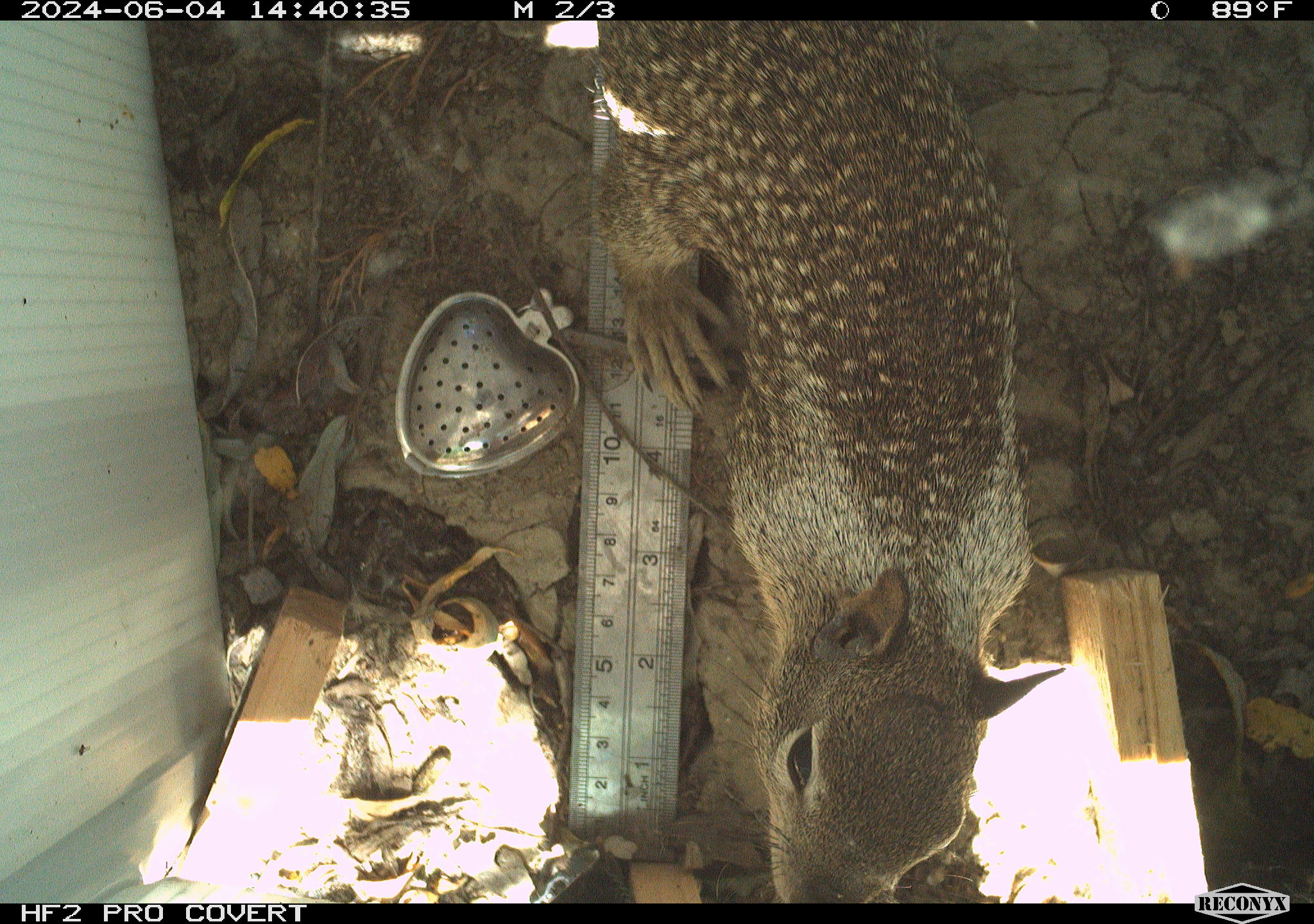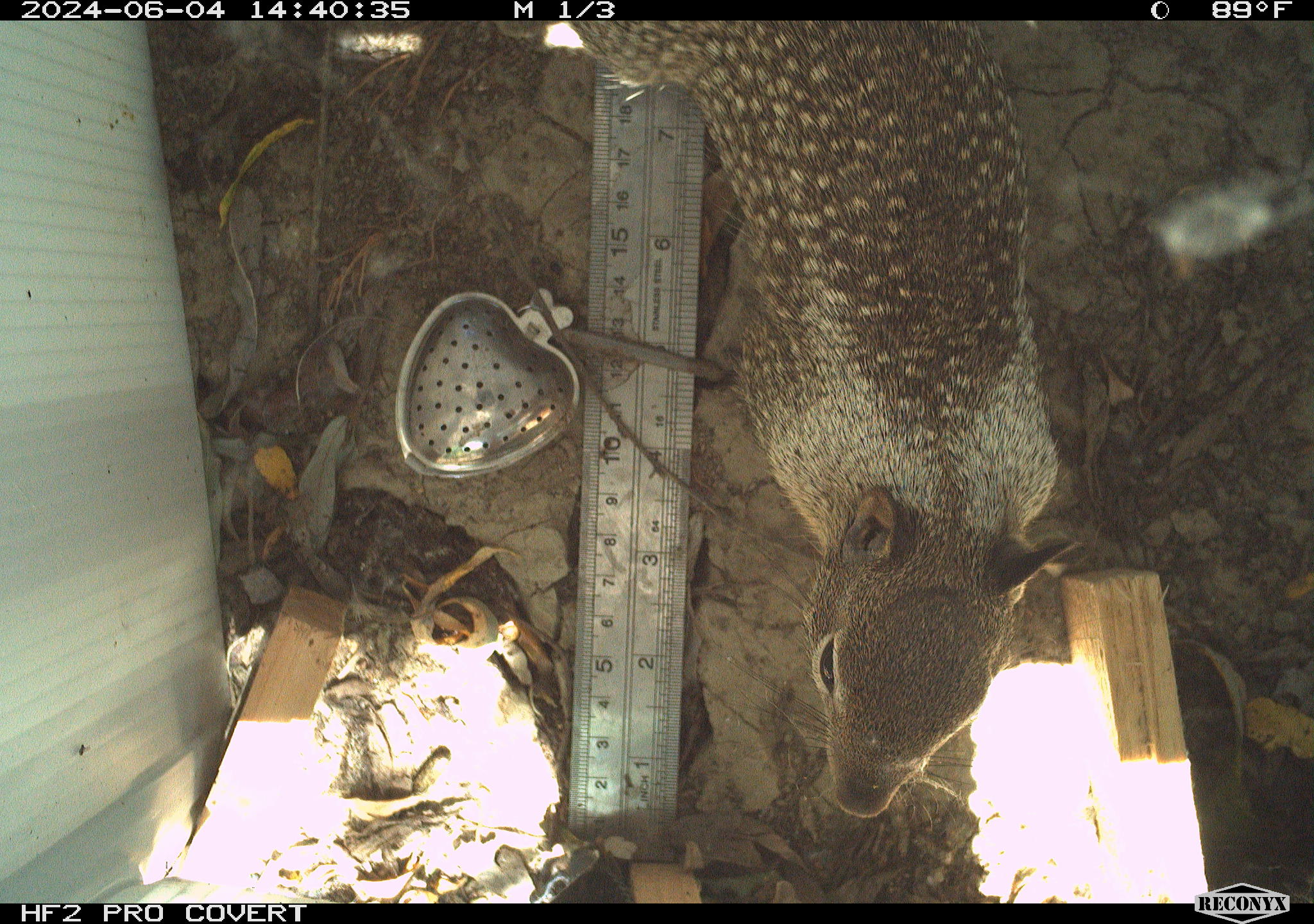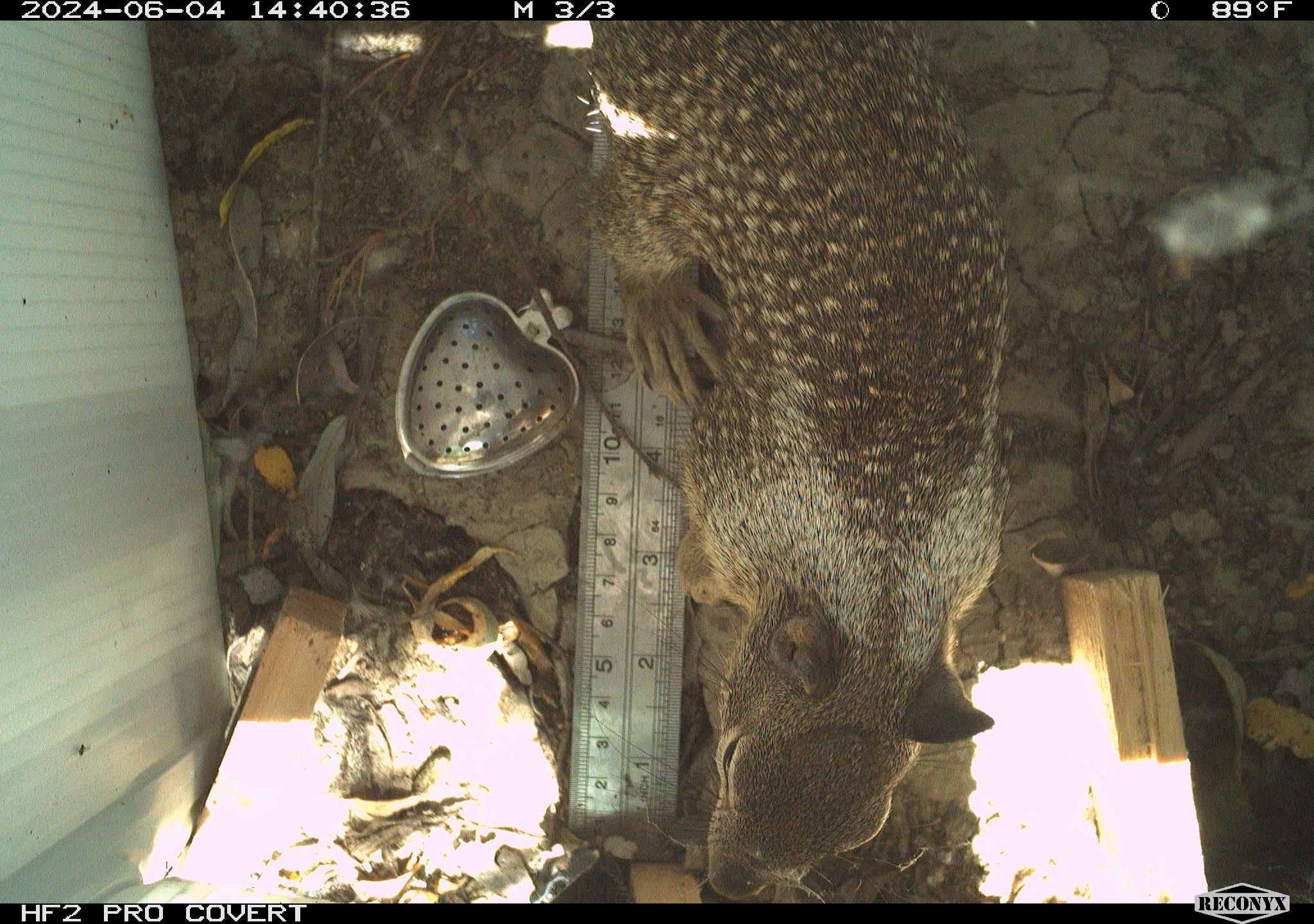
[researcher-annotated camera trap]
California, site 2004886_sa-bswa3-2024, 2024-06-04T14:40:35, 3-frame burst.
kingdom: Animalia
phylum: Chordata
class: Mammalia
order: Rodentia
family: Sciuridae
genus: Otospermophilus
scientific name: Otospermophilus beecheyi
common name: california ground squirrel